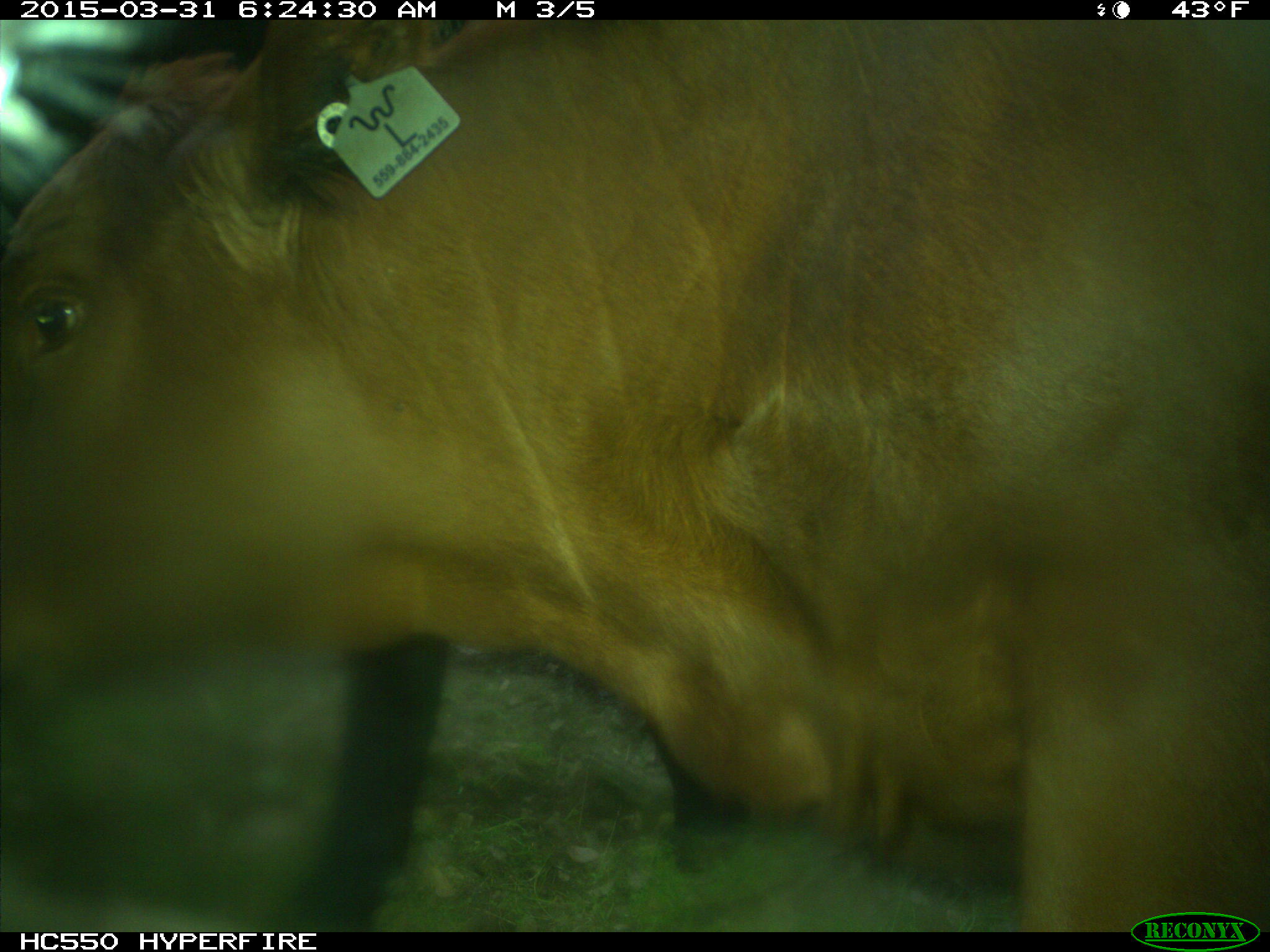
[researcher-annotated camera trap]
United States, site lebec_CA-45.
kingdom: Animalia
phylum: Chordata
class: Mammalia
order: Artiodactyla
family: Bovidae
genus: Bos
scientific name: Bos taurus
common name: domestic cow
Bos taurus (domestic cow).